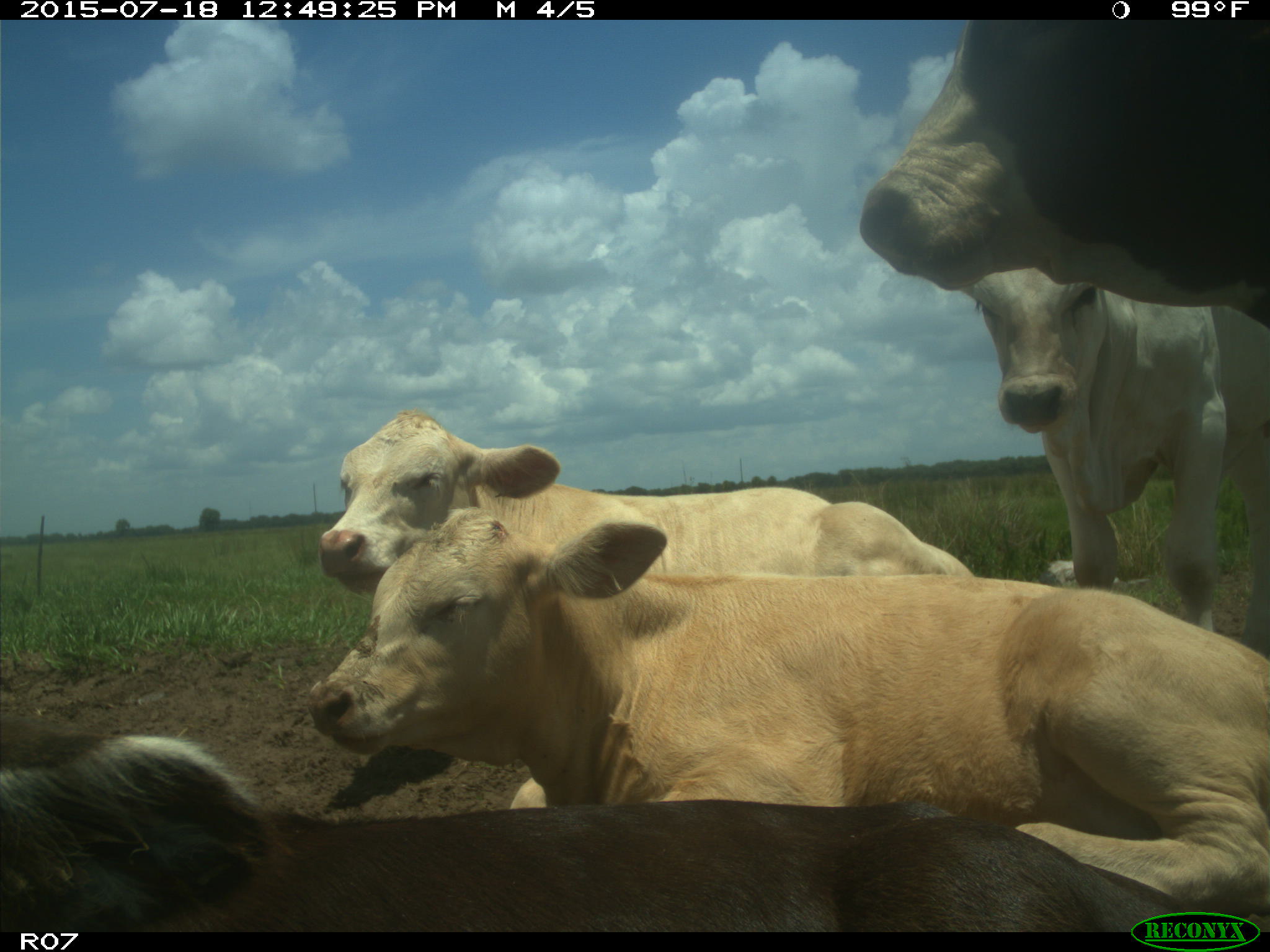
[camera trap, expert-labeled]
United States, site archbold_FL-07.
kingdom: Animalia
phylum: Chordata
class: Mammalia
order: Artiodactyla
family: Bovidae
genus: Bos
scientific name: Bos taurus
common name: domestic cow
Bos taurus (domestic cow).